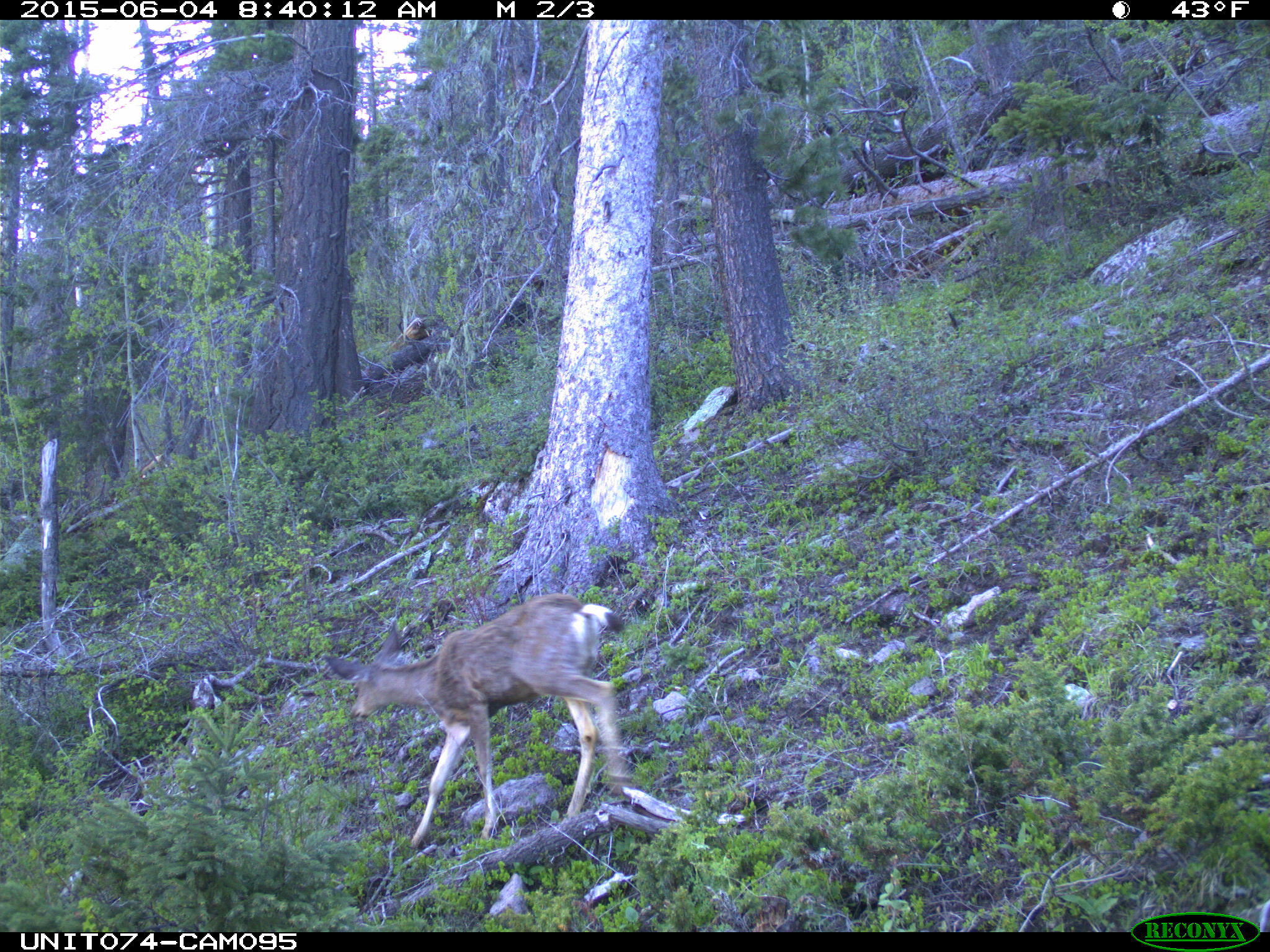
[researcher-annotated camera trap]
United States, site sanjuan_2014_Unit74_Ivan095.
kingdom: Animalia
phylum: Chordata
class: Mammalia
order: Artiodactyla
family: Cervidae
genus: Odocoileus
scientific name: Odocoileus hemionus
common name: mule deer